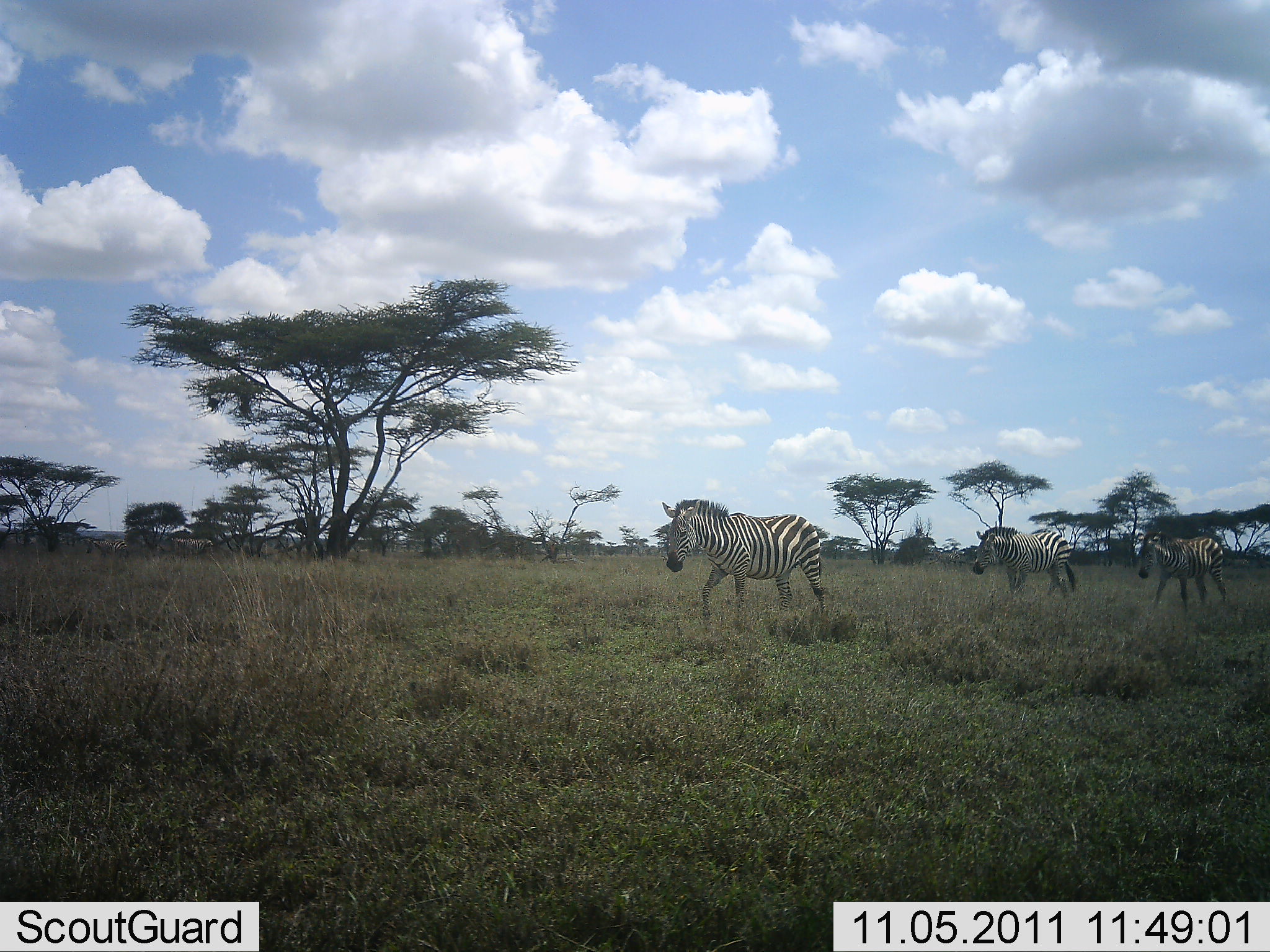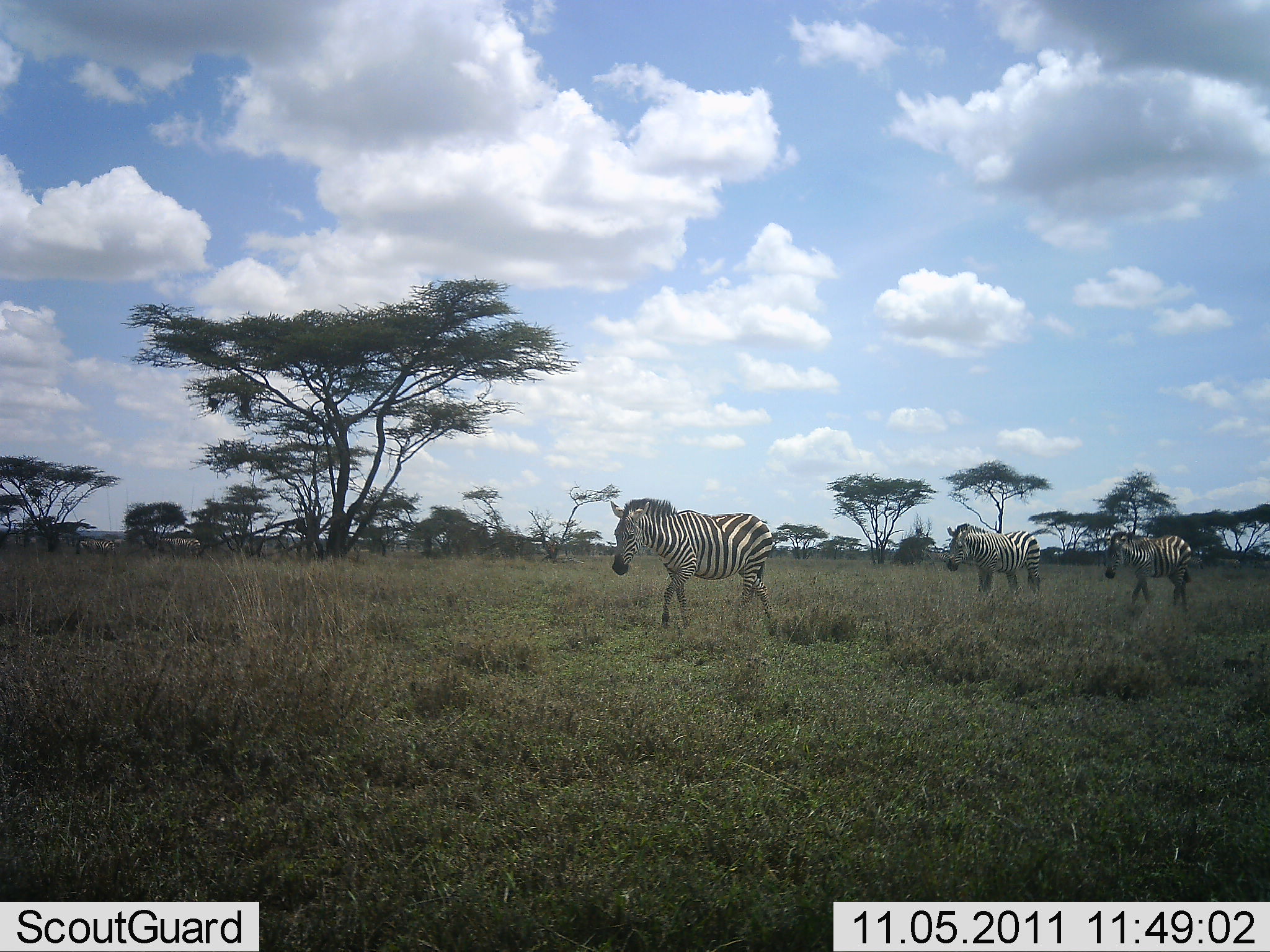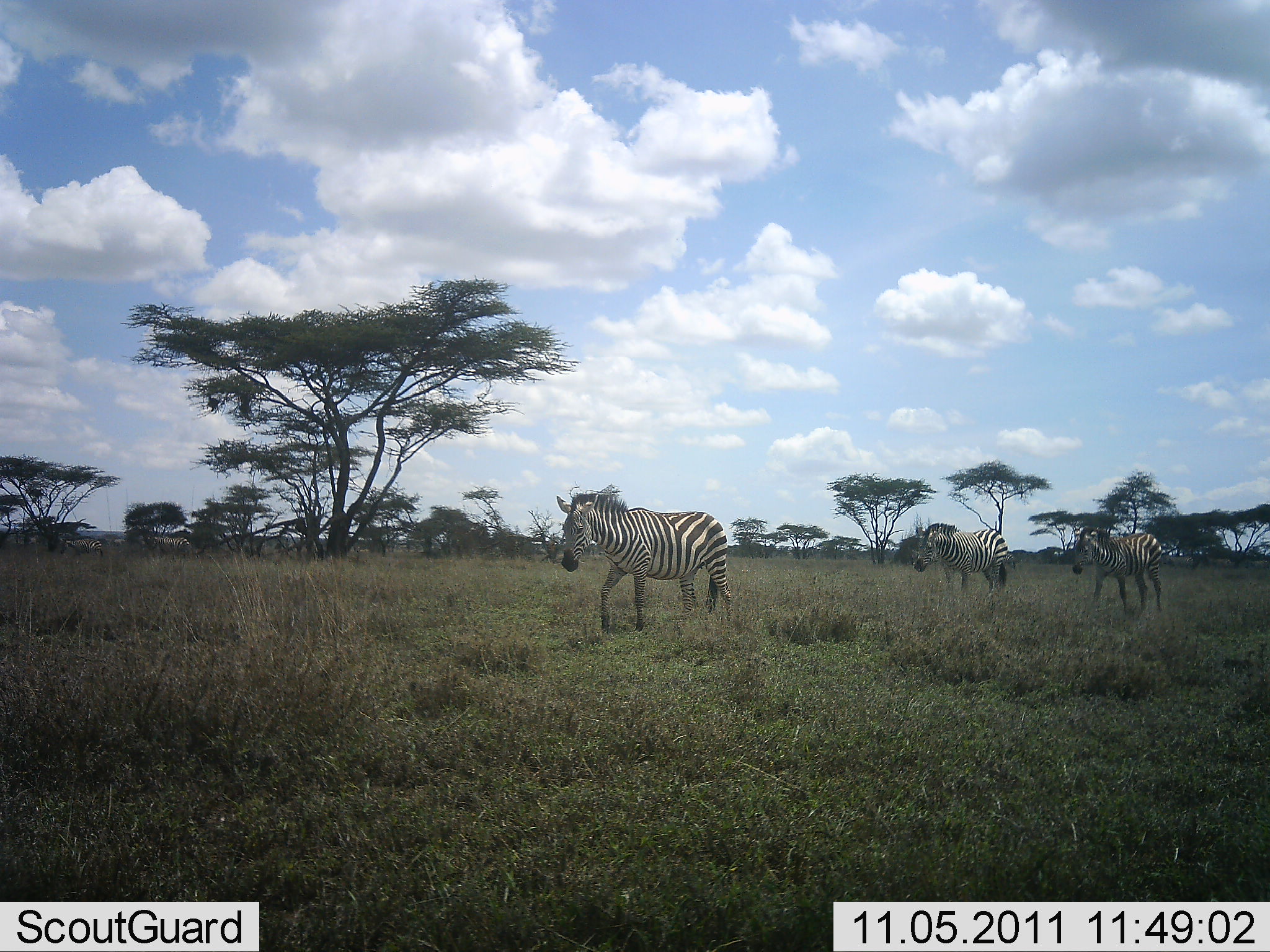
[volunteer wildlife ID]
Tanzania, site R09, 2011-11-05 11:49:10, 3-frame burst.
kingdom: Animalia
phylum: Chordata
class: Mammalia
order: Perissodactyla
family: Equidae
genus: Equus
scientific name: Equus quagga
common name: plains zebra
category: zebra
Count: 3.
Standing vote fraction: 10%.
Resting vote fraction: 0%.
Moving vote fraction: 90%.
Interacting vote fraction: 0%.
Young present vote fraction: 0%.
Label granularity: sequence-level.